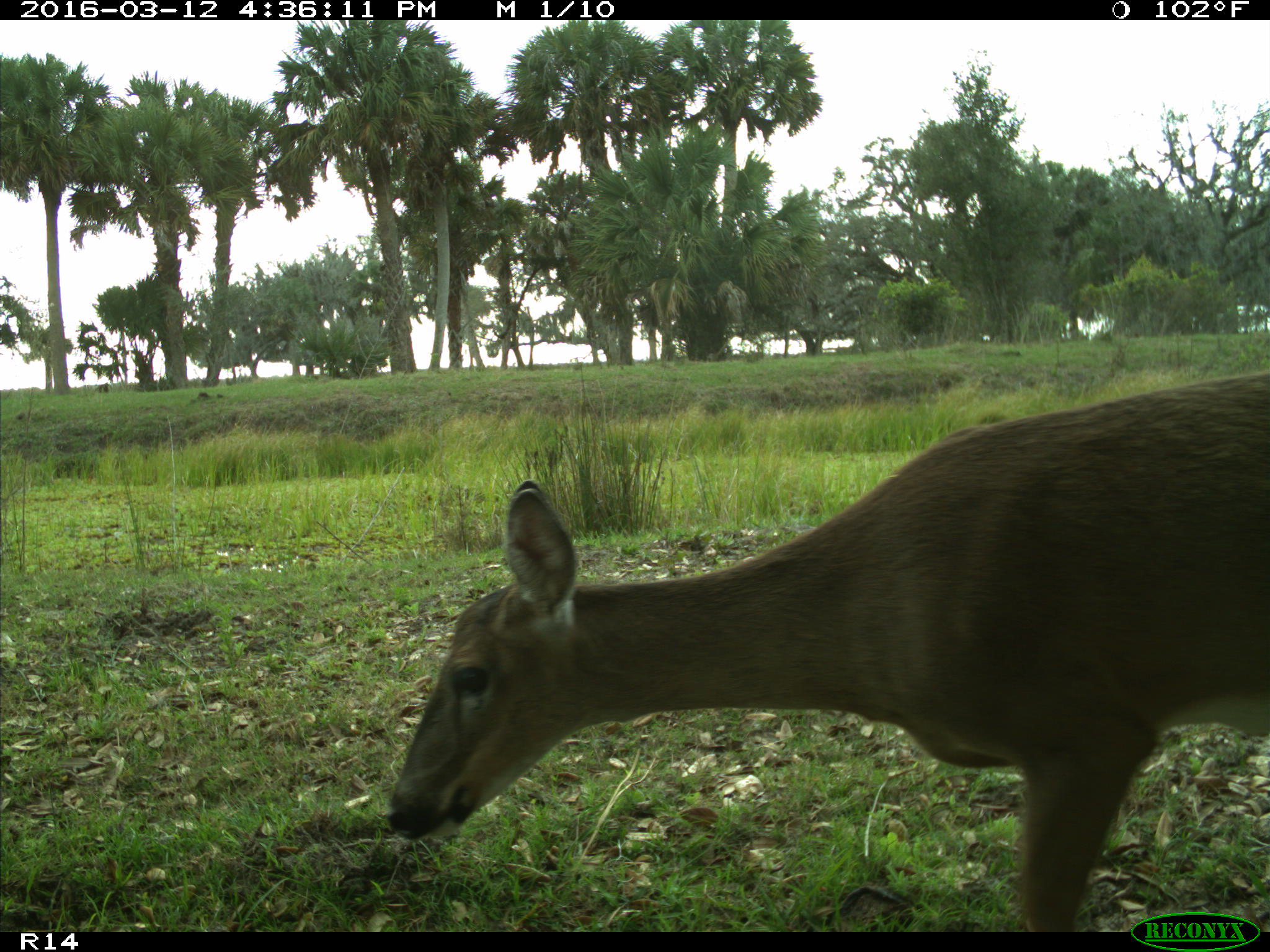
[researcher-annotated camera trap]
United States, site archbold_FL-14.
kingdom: Animalia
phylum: Chordata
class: Mammalia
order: Artiodactyla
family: Cervidae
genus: Odocoileus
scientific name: Odocoileus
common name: deer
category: unidentified deer